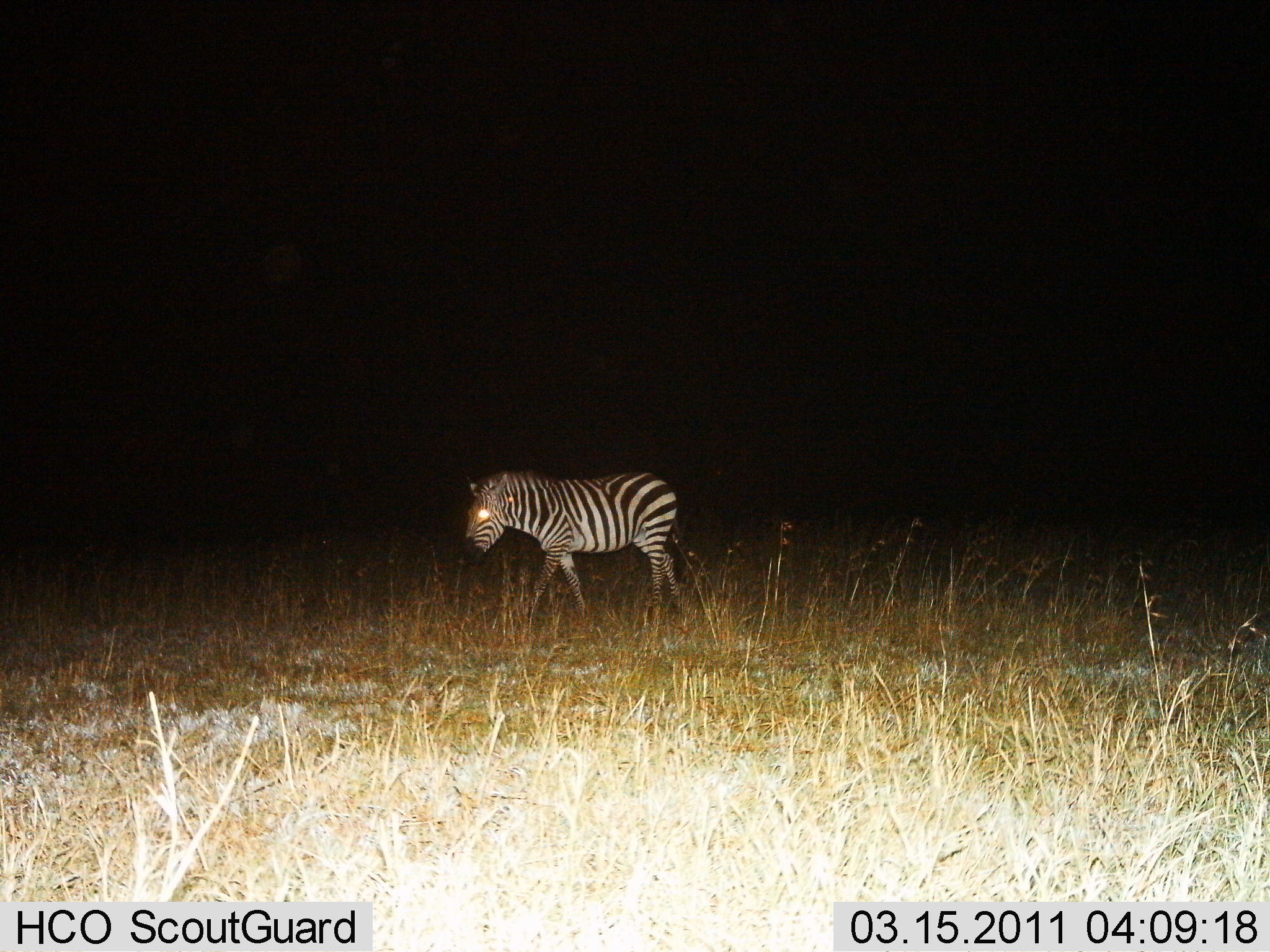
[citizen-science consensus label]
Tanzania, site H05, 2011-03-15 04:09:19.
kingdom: Animalia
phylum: Chordata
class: Mammalia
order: Perissodactyla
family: Equidae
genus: Equus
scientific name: Equus quagga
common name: plains zebra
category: zebra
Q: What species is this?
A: Zebra (plains zebra) (Equus quagga).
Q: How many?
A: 1.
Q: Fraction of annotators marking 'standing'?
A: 8%.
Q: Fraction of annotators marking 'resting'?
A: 0%.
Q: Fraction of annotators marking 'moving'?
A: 92%.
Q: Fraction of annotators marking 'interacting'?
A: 0%.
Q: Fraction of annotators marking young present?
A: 0%.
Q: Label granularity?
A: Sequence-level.